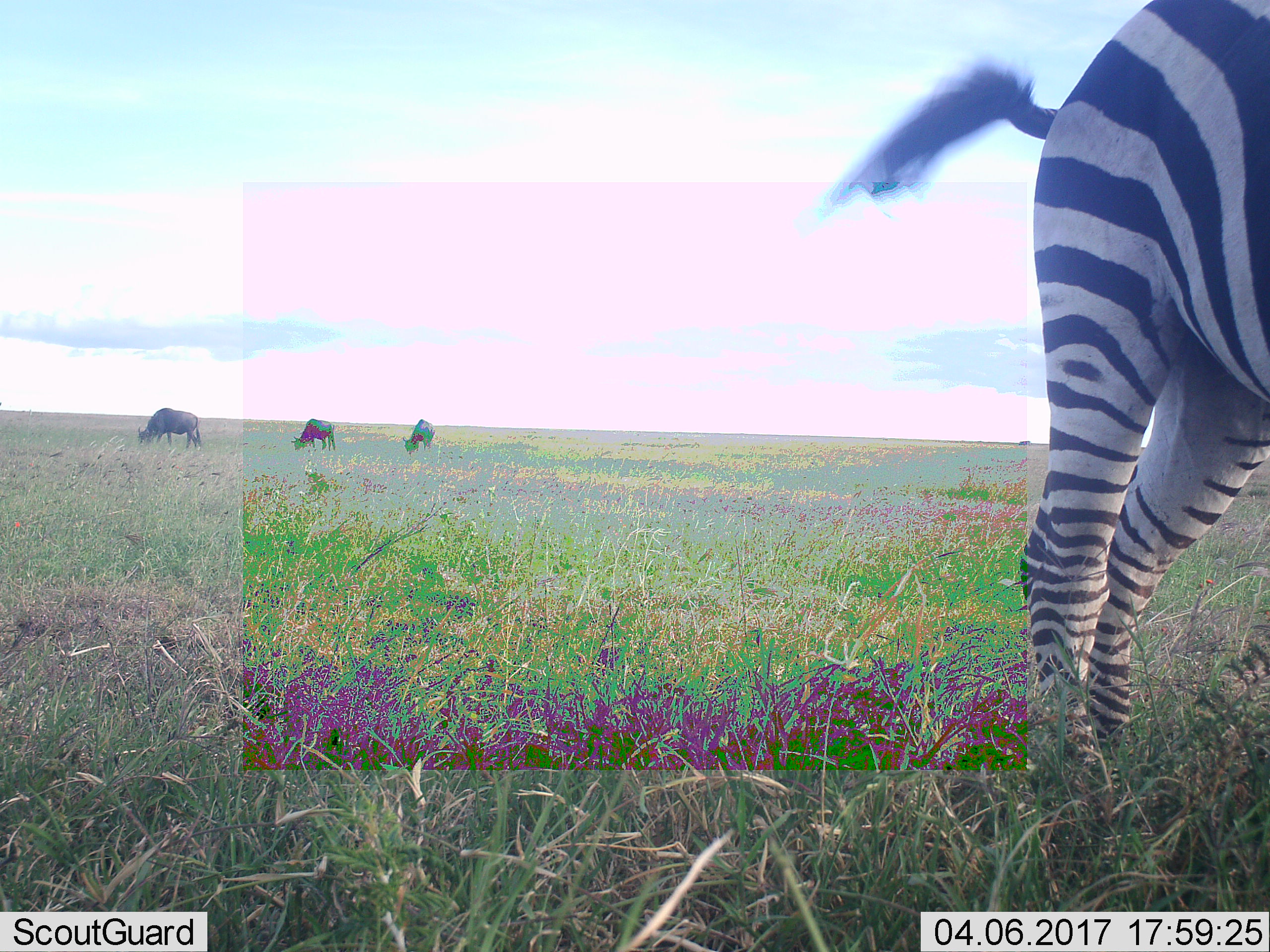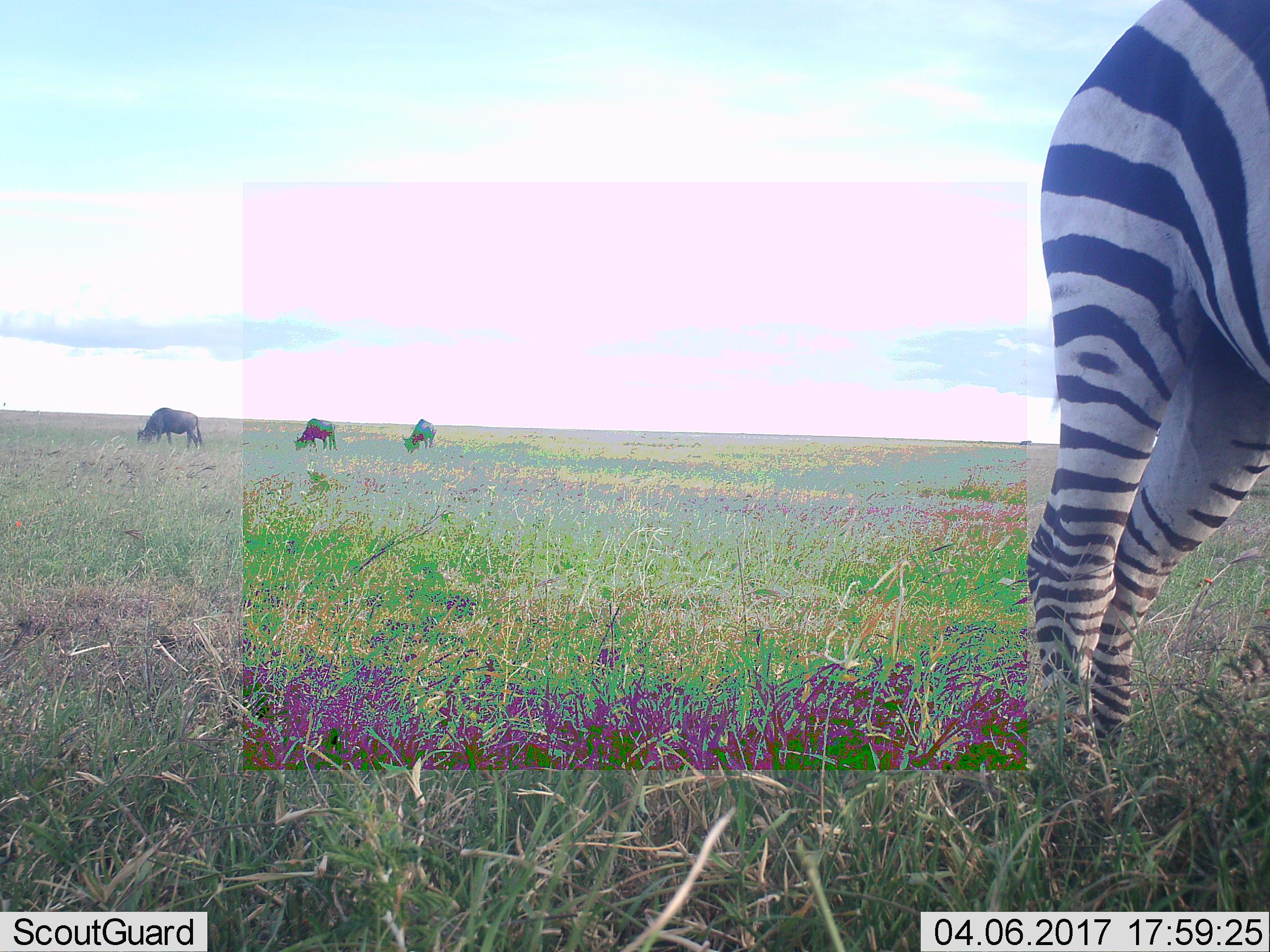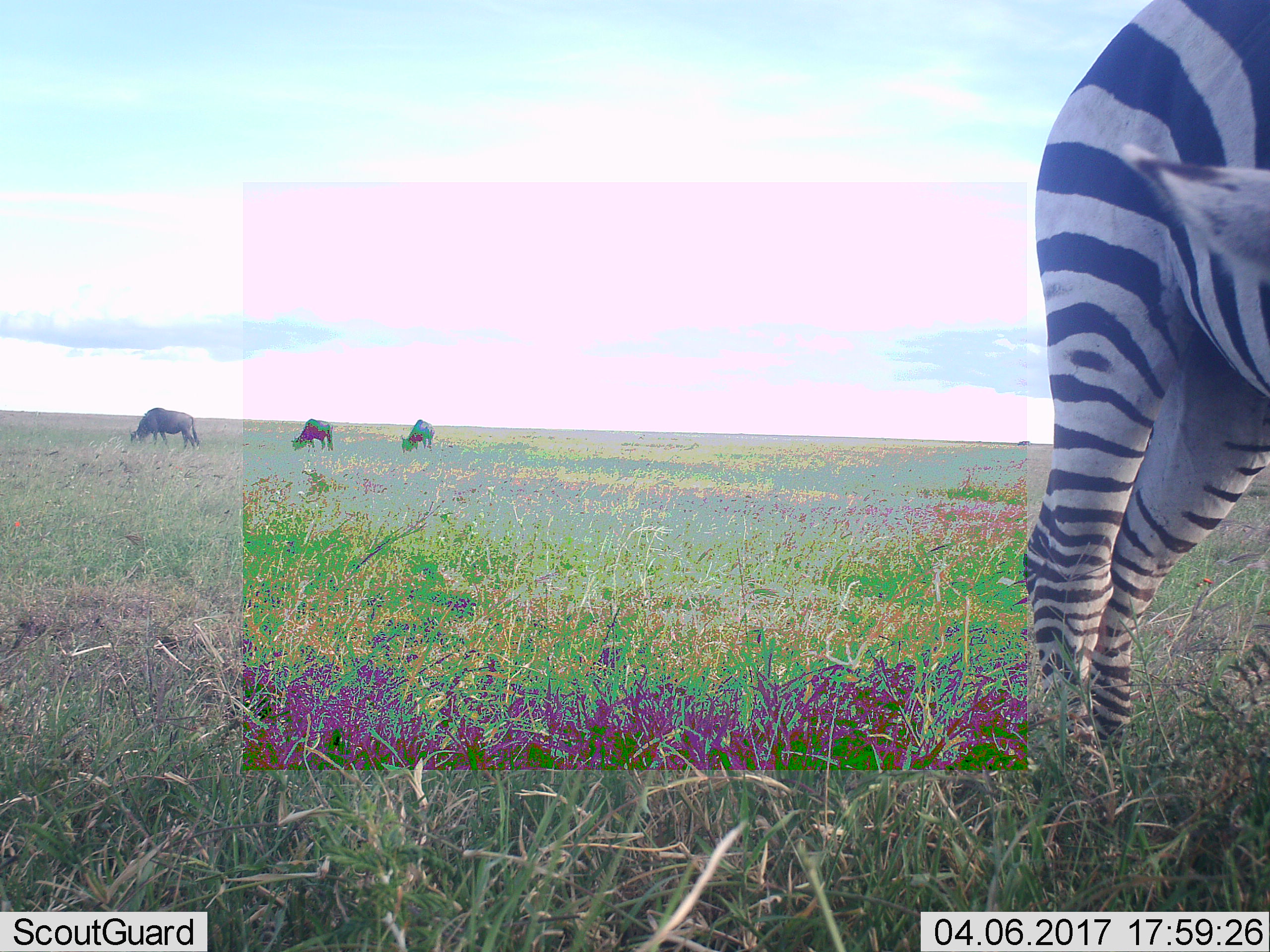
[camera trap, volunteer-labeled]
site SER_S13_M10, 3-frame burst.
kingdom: Animalia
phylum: Chordata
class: Mammalia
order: Artiodactyla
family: Bovidae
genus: Connochaetes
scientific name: Connochaetes taurinus taurinus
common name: blue wildebeest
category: wildebeestblue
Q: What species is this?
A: Wildebeestblue (blue wildebeest) (Connochaetes taurinus taurinus).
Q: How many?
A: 3.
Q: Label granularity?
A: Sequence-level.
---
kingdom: Animalia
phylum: Chordata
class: Mammalia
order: Perissodactyla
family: Equidae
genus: Equus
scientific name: Equus quagga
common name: plains zebra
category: zebraplains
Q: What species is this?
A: Zebraplains (plains zebra) (Equus quagga).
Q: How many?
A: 1.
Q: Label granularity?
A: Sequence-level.